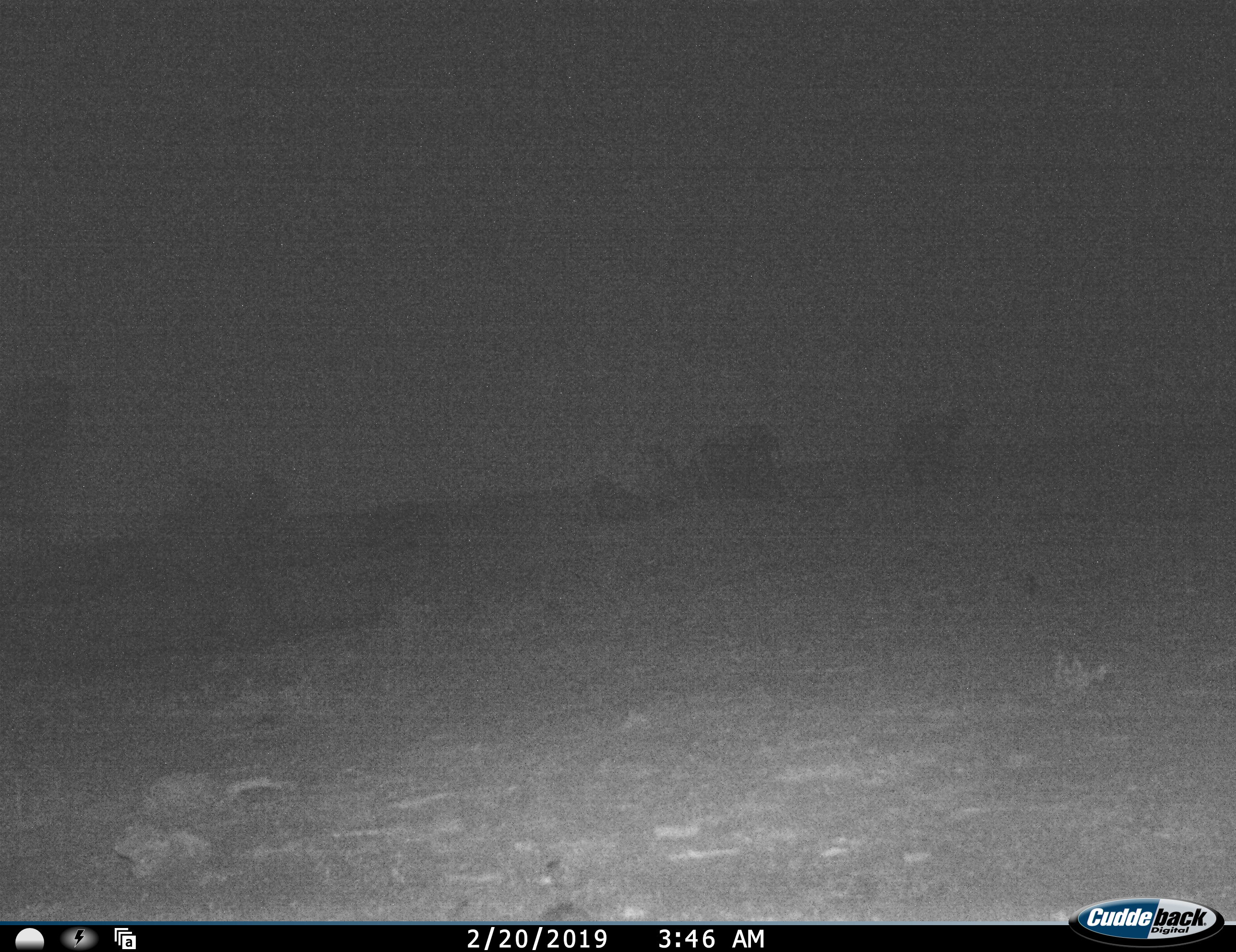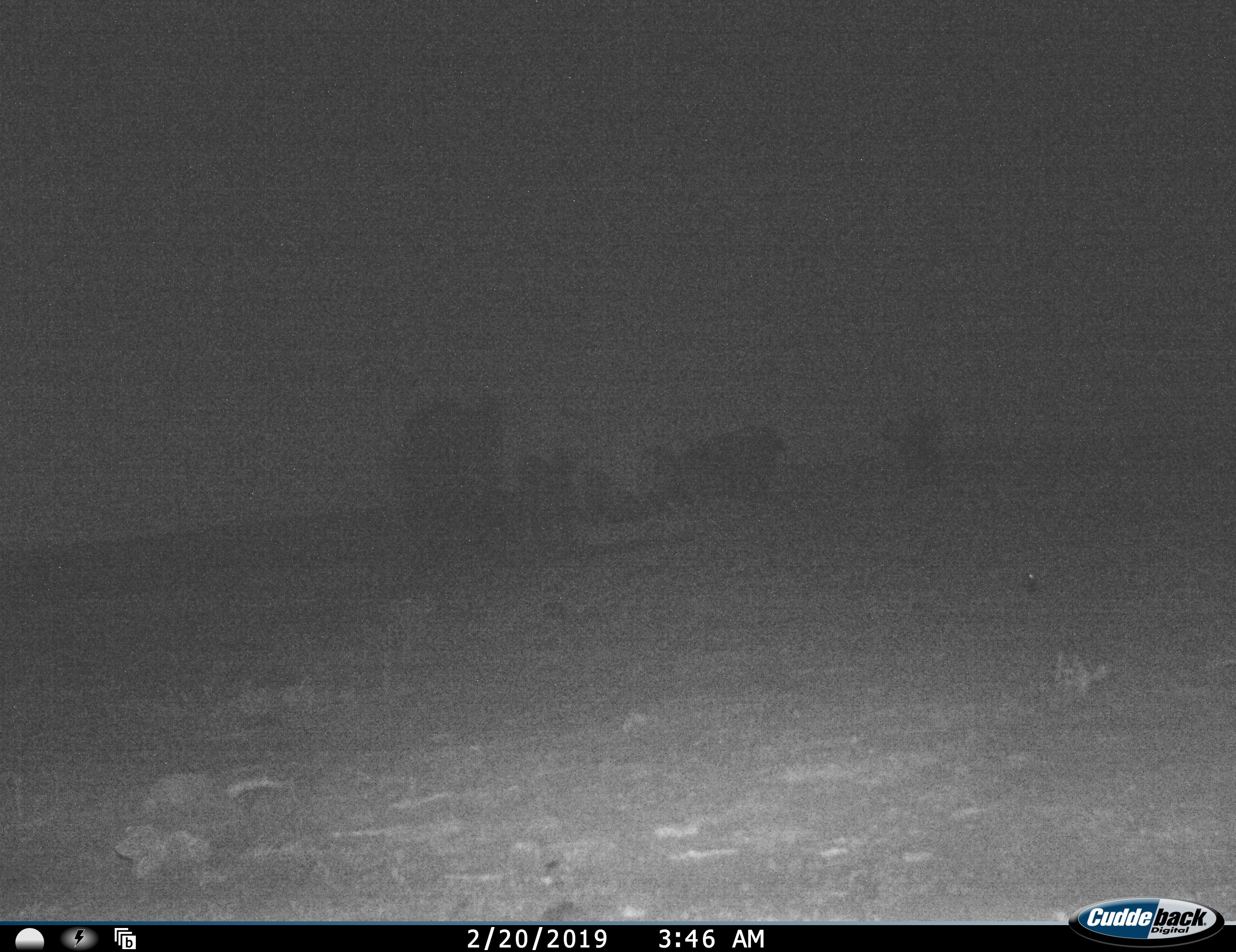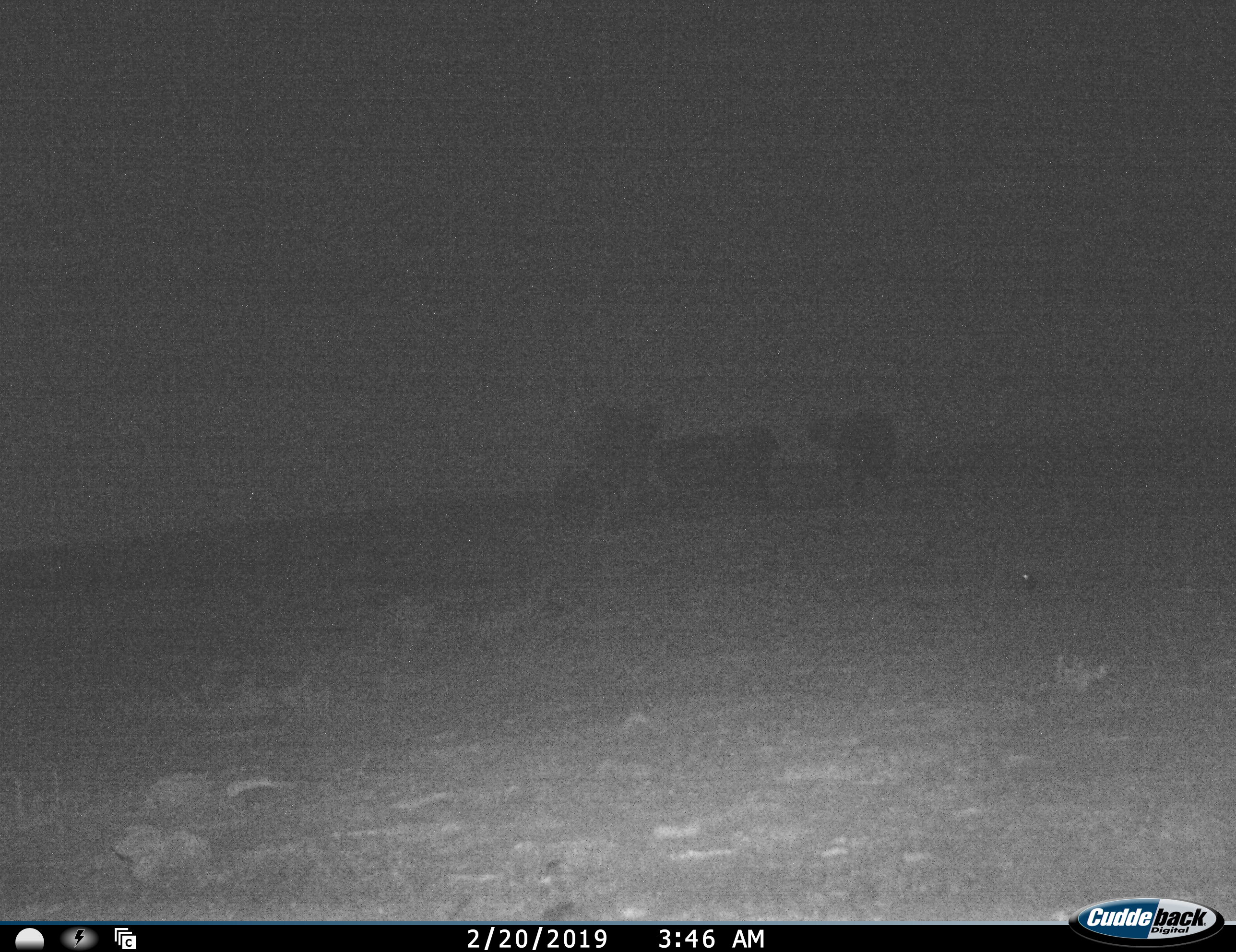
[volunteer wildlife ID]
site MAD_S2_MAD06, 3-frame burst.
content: unidentified animal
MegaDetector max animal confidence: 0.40